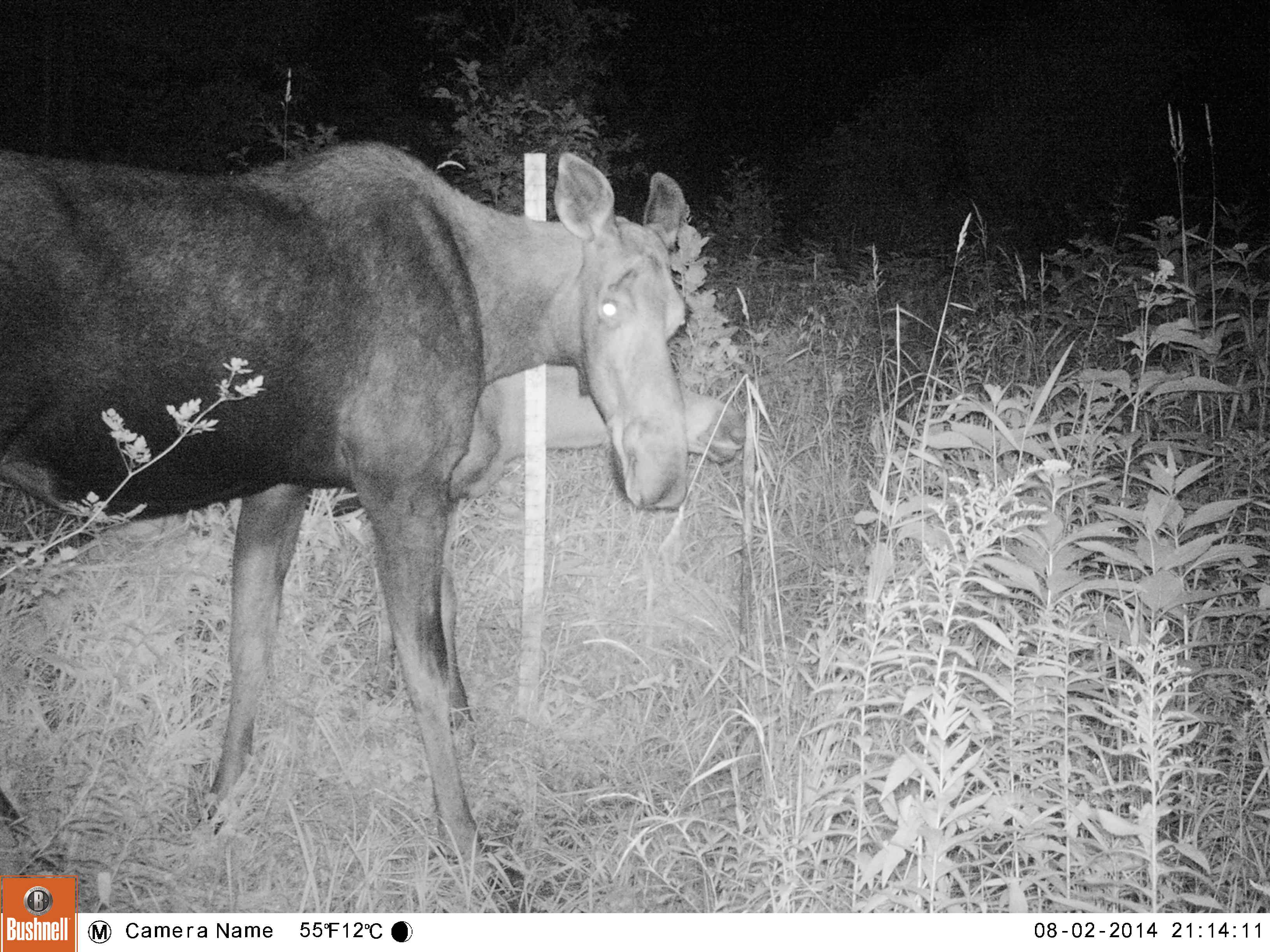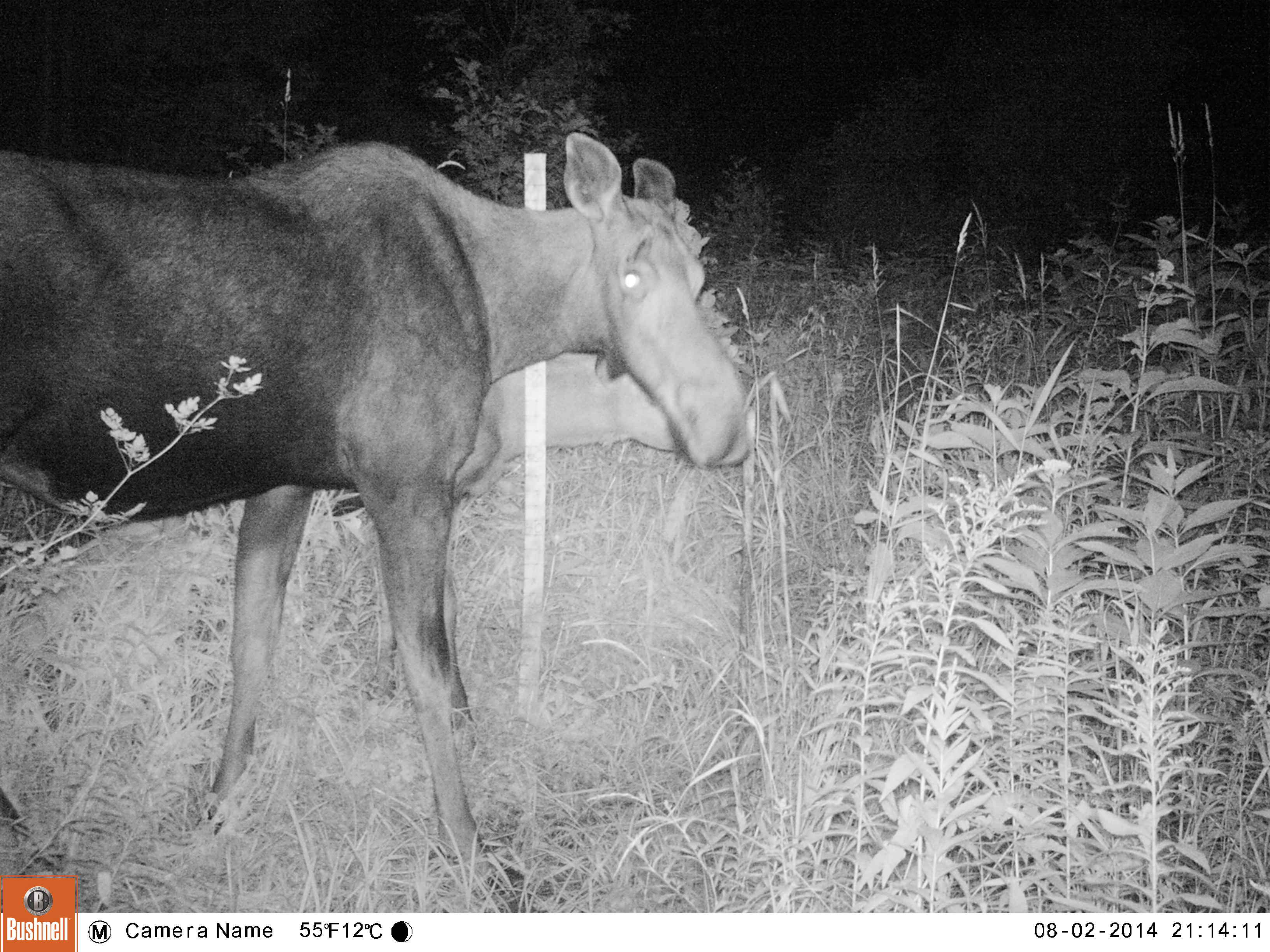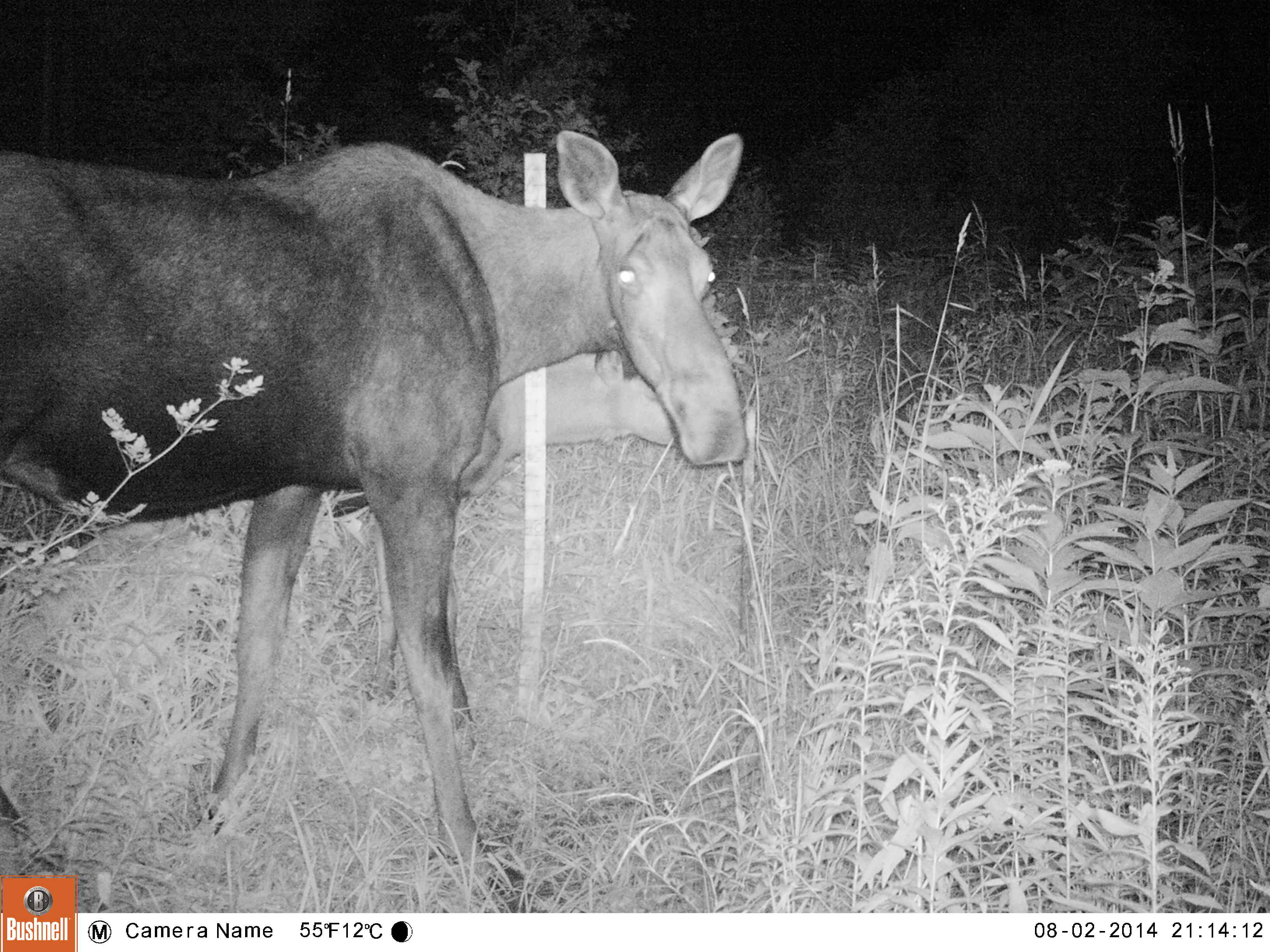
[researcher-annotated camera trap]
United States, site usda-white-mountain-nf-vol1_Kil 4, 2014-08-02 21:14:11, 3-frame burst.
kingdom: Animalia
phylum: Chordata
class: Mammalia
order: Artiodactyla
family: Cervidae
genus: Alces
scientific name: Alces alces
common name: moose